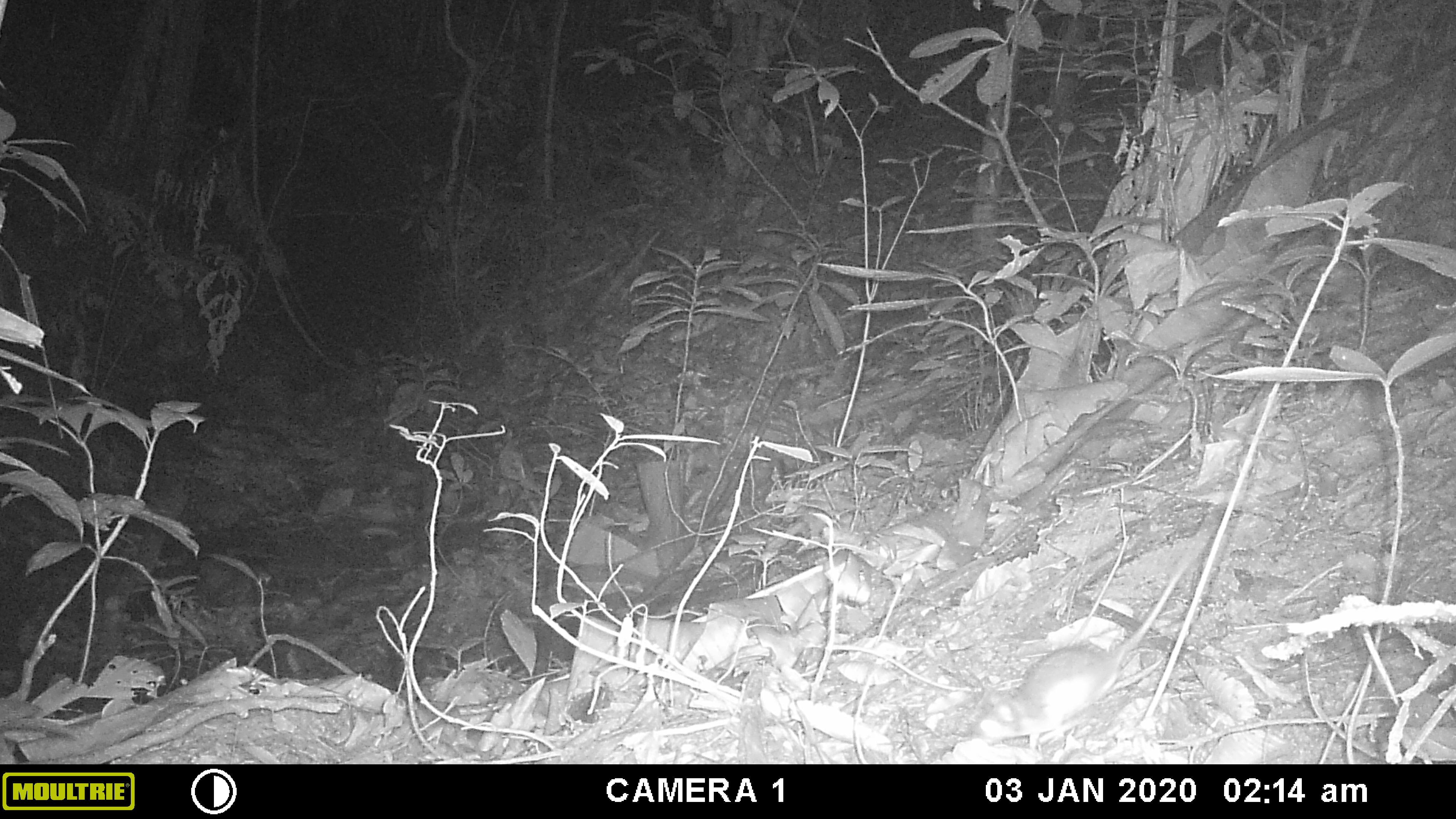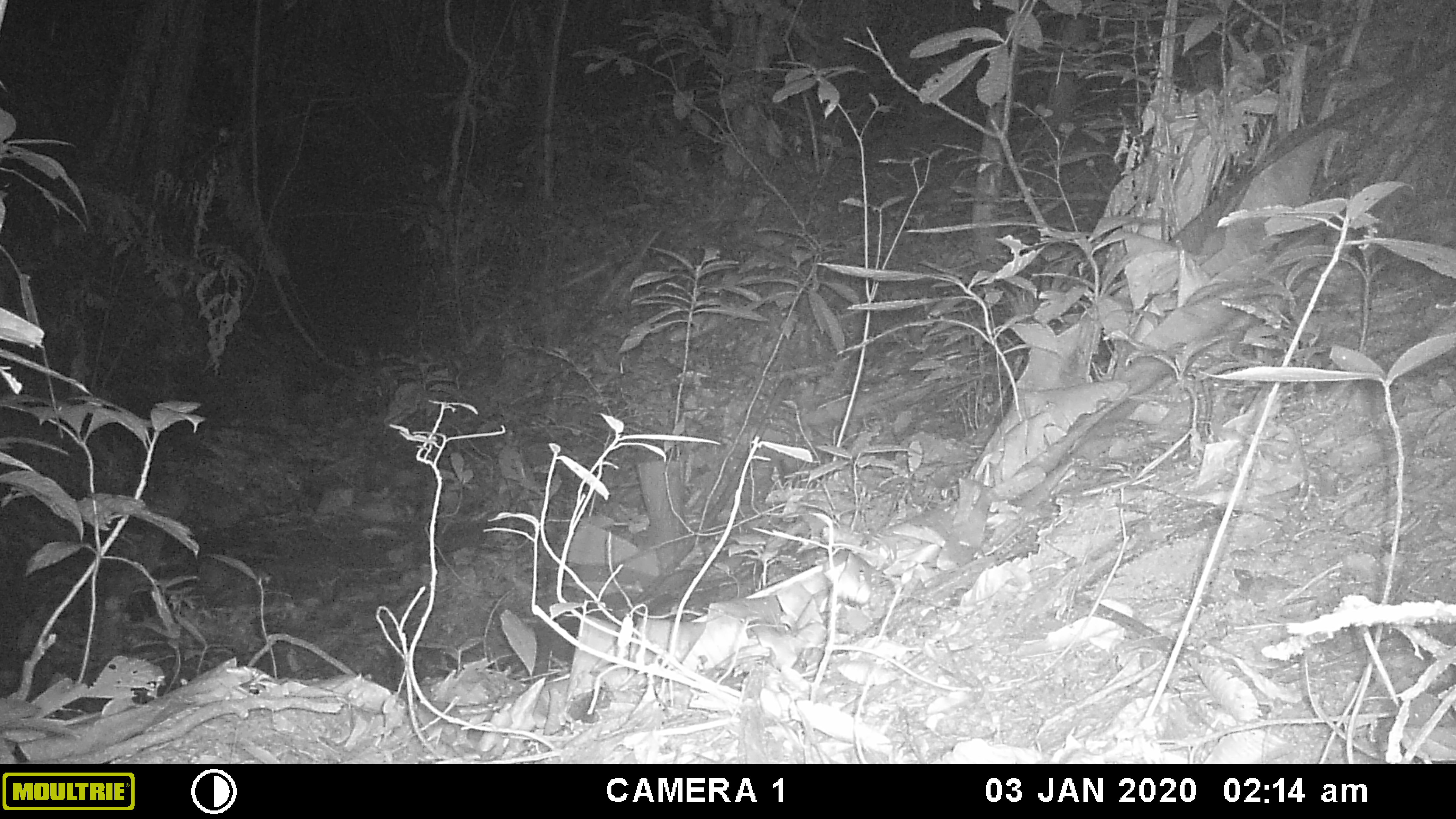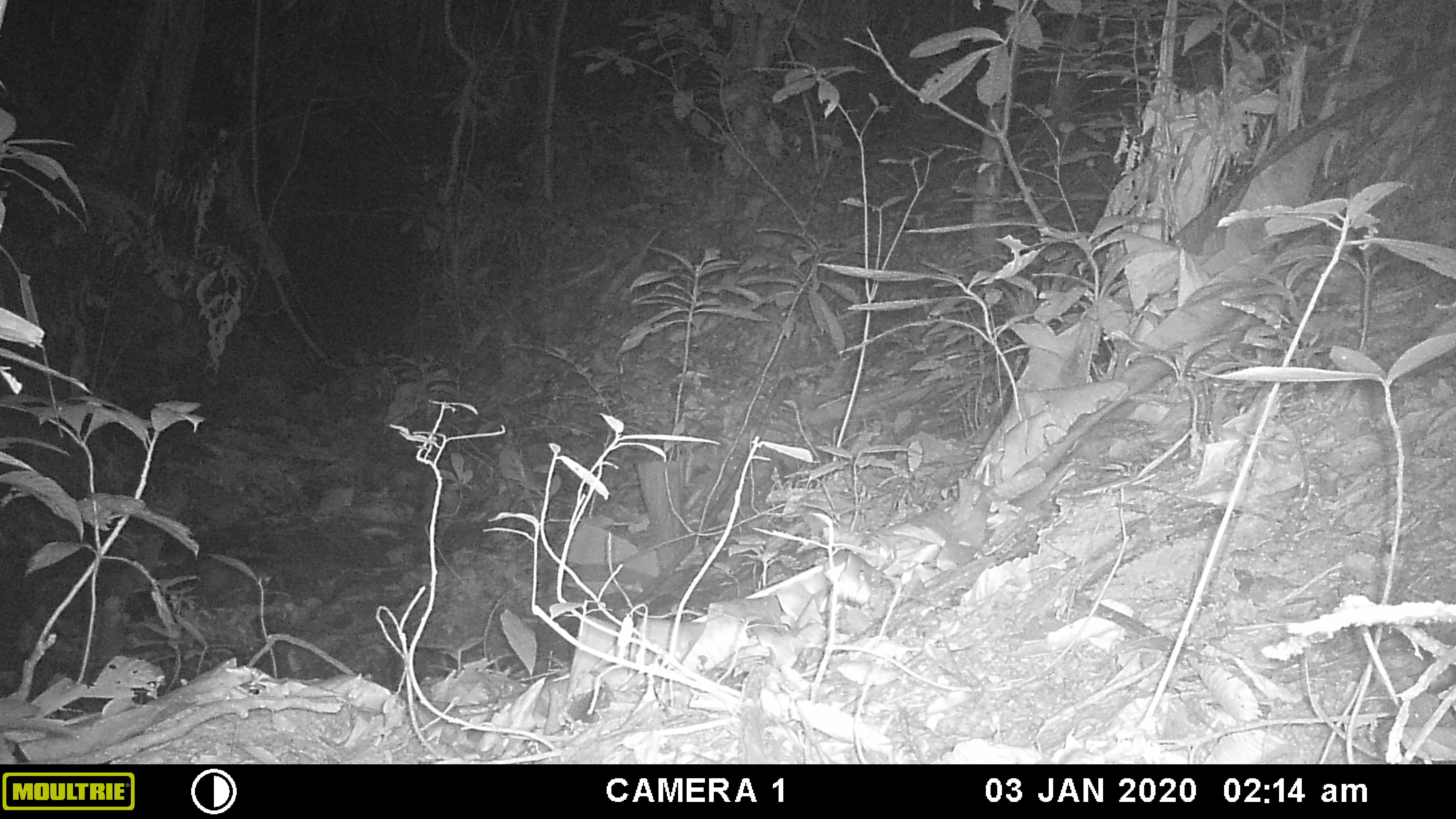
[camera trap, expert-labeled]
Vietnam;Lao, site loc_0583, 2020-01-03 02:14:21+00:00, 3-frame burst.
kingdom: Animalia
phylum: Chordata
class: Mammalia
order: Rodentia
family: Muridae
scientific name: Muridae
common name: old-world mice and rats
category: unidentified murid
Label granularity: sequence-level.